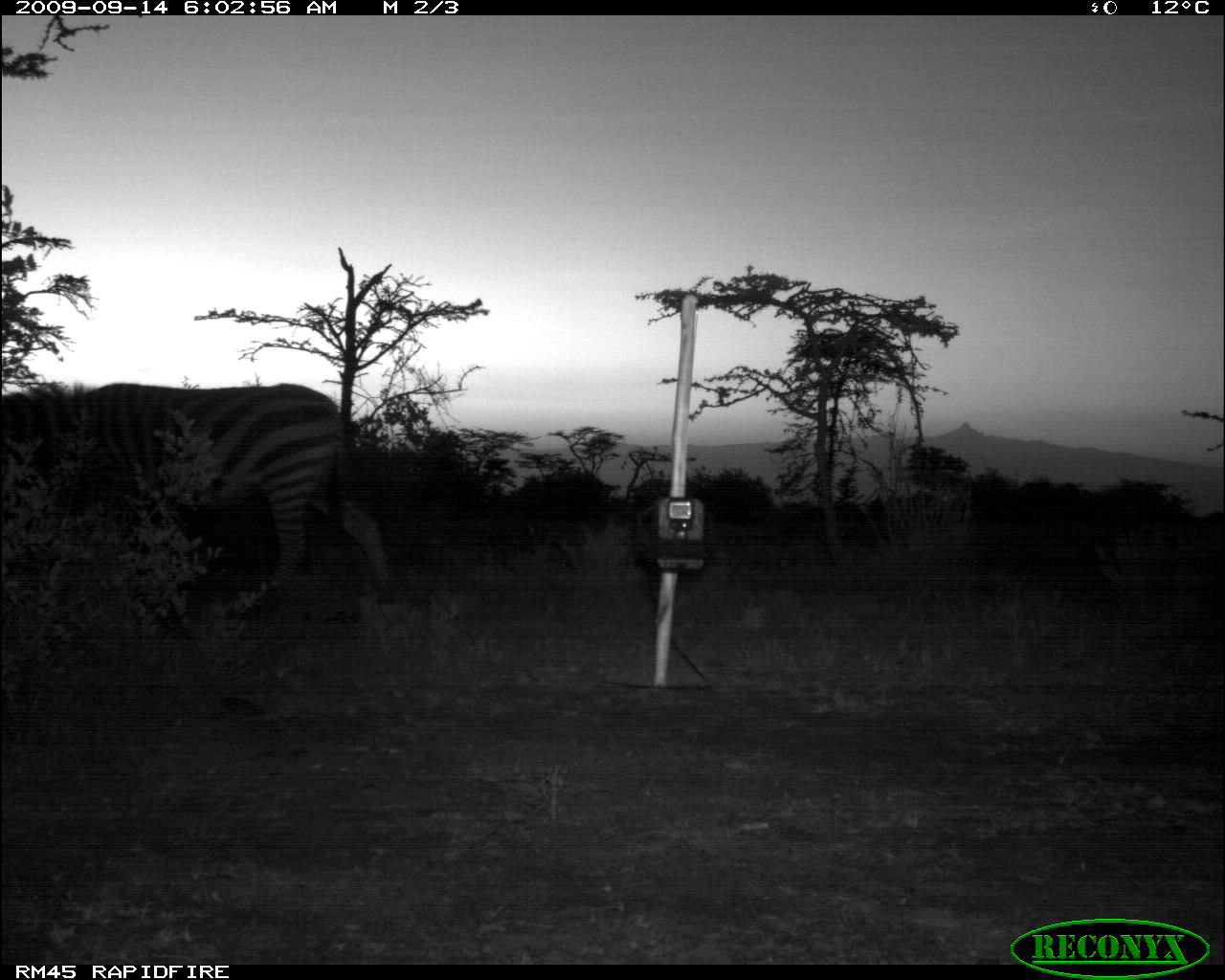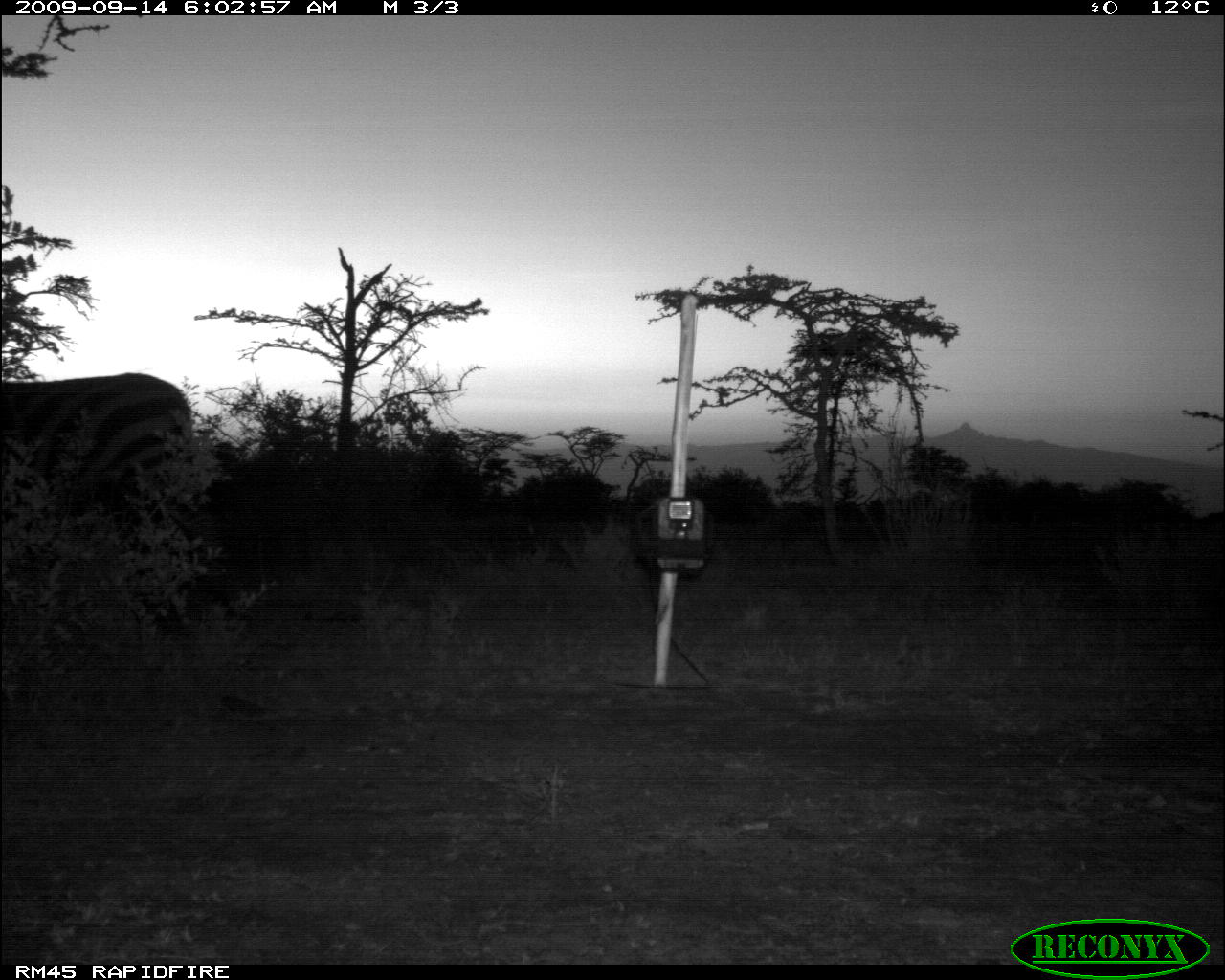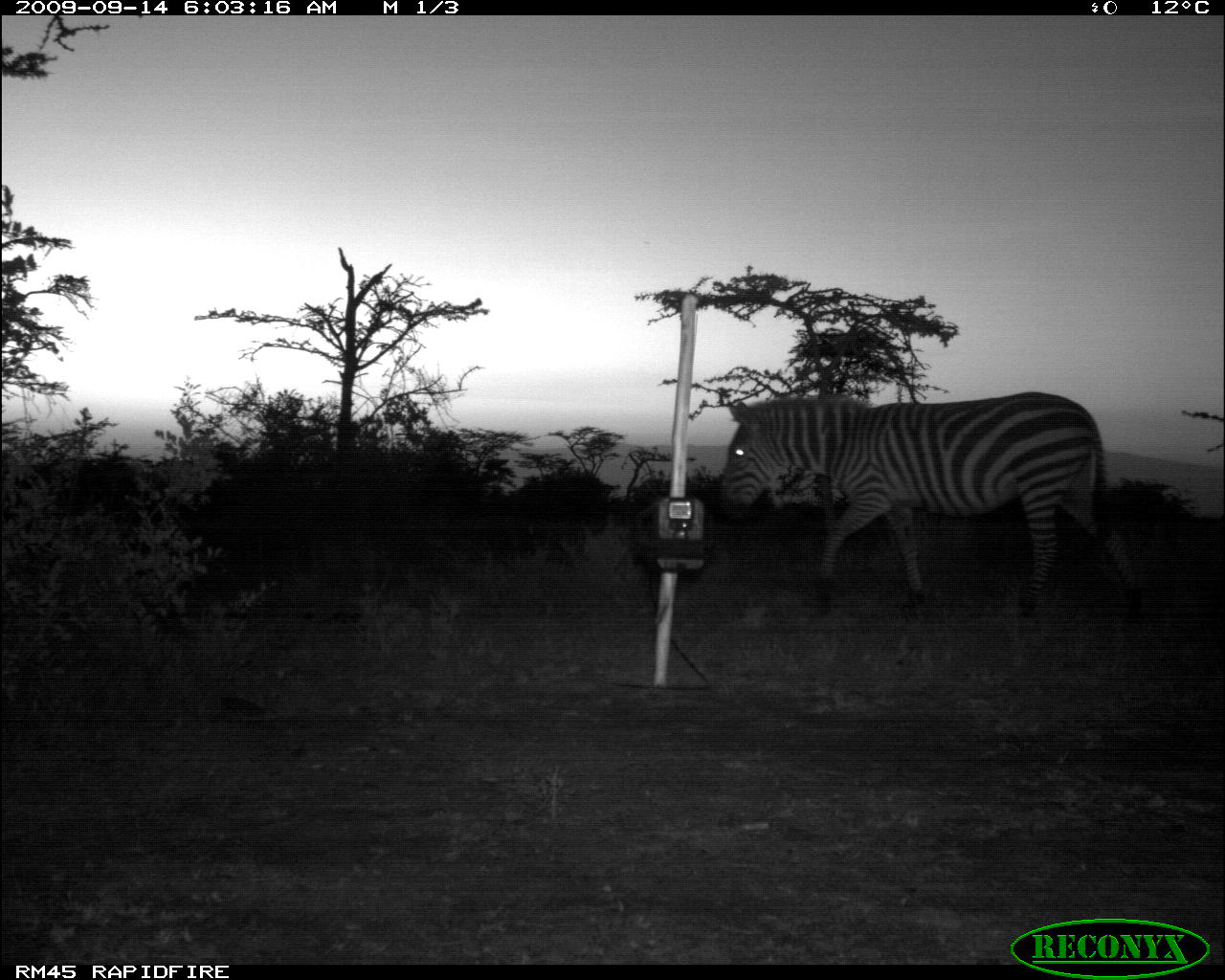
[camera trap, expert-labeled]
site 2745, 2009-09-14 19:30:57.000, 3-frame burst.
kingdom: Animalia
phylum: Chordata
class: Mammalia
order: Perissodactyla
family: Equidae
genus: Equus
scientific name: Equus quagga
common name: plains zebra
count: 1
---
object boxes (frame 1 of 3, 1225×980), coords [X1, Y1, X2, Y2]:
equus quagga: [0, 382, 392, 620]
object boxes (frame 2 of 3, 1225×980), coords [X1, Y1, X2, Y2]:
equus quagga: [0, 371, 205, 540]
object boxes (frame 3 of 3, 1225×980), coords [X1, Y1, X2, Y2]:
equus quagga: [715, 391, 1146, 620]